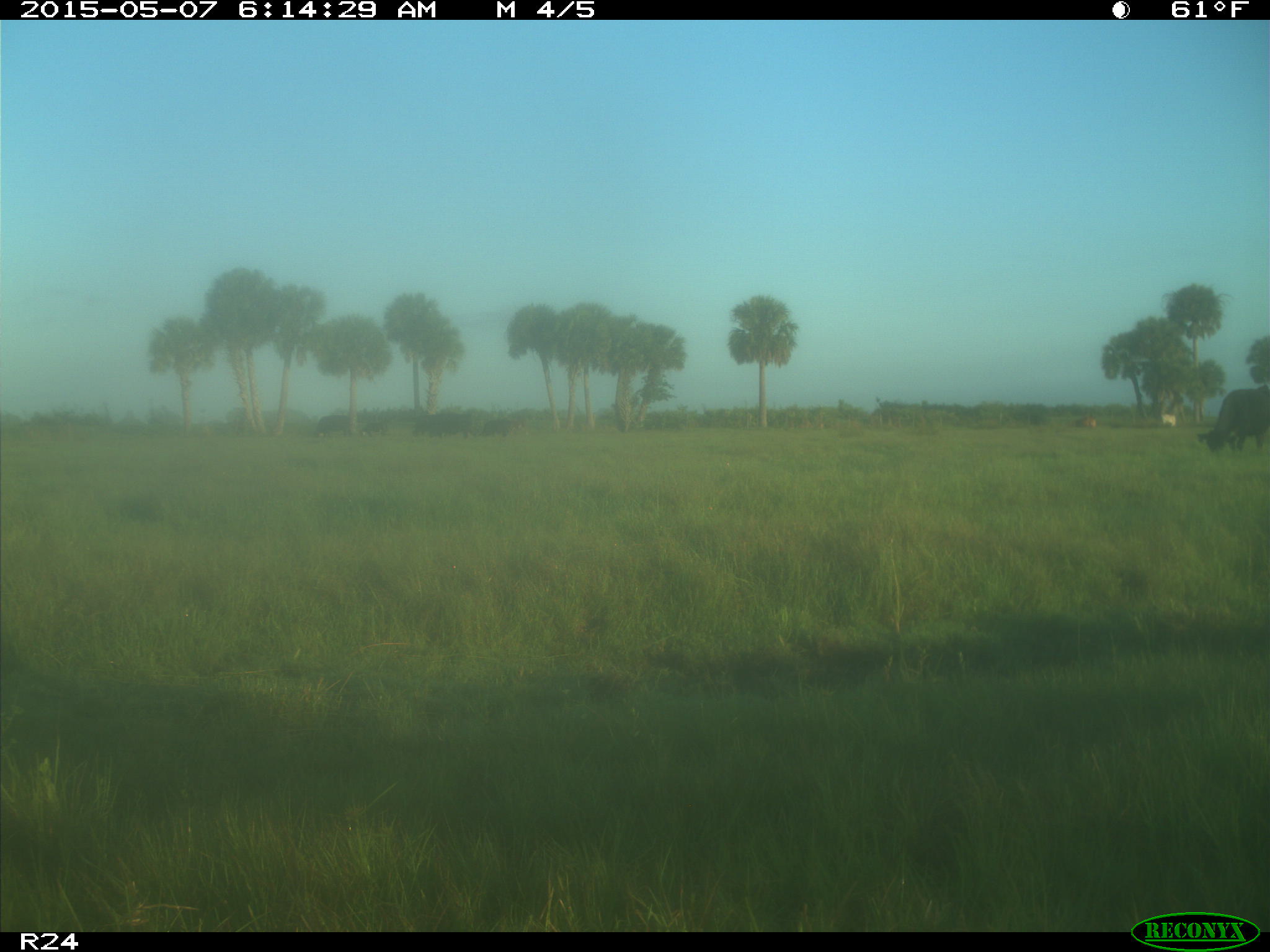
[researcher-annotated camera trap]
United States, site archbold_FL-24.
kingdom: Animalia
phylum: Chordata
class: Mammalia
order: Artiodactyla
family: Bovidae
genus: Bos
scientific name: Bos taurus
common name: domestic cow